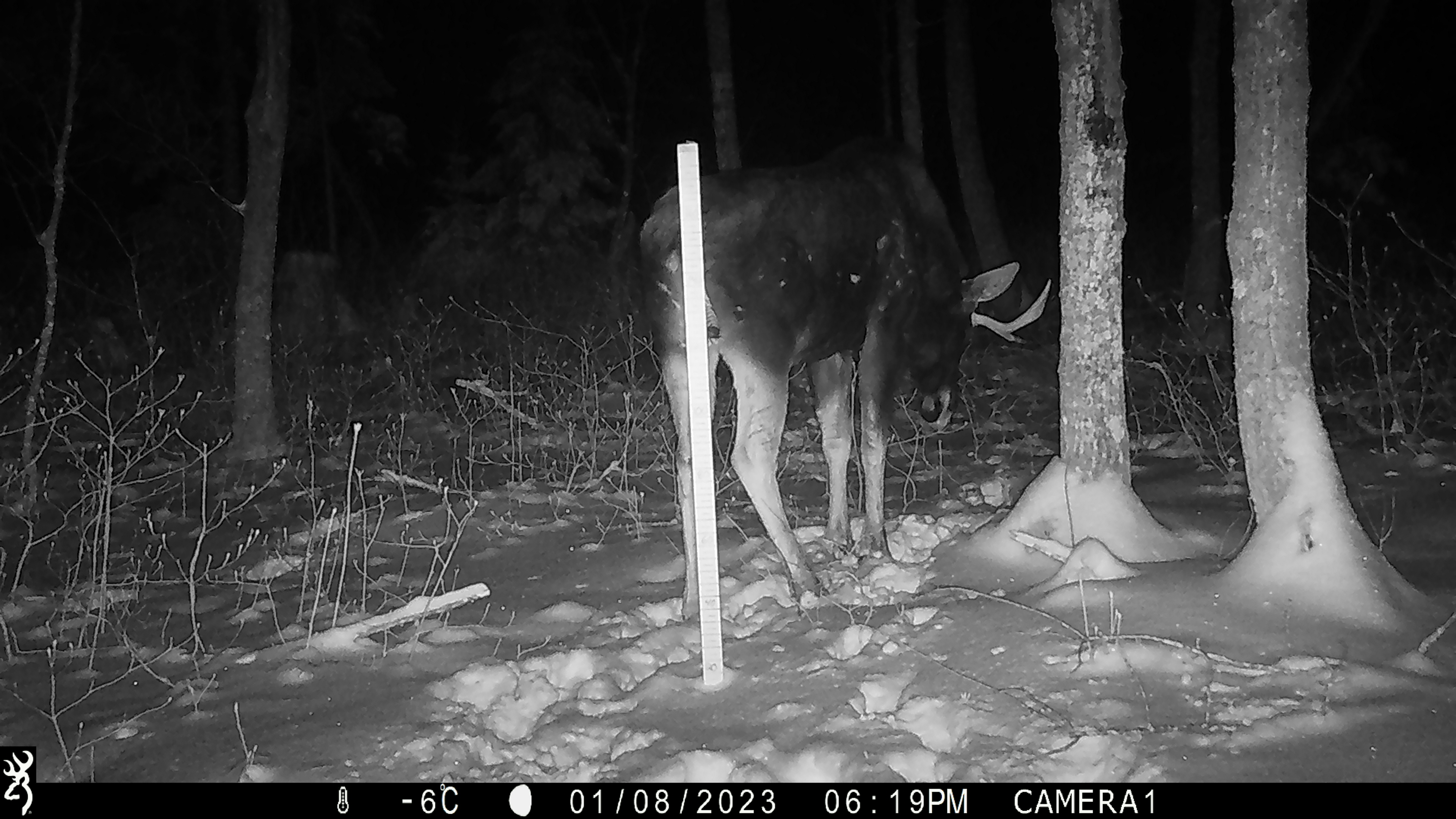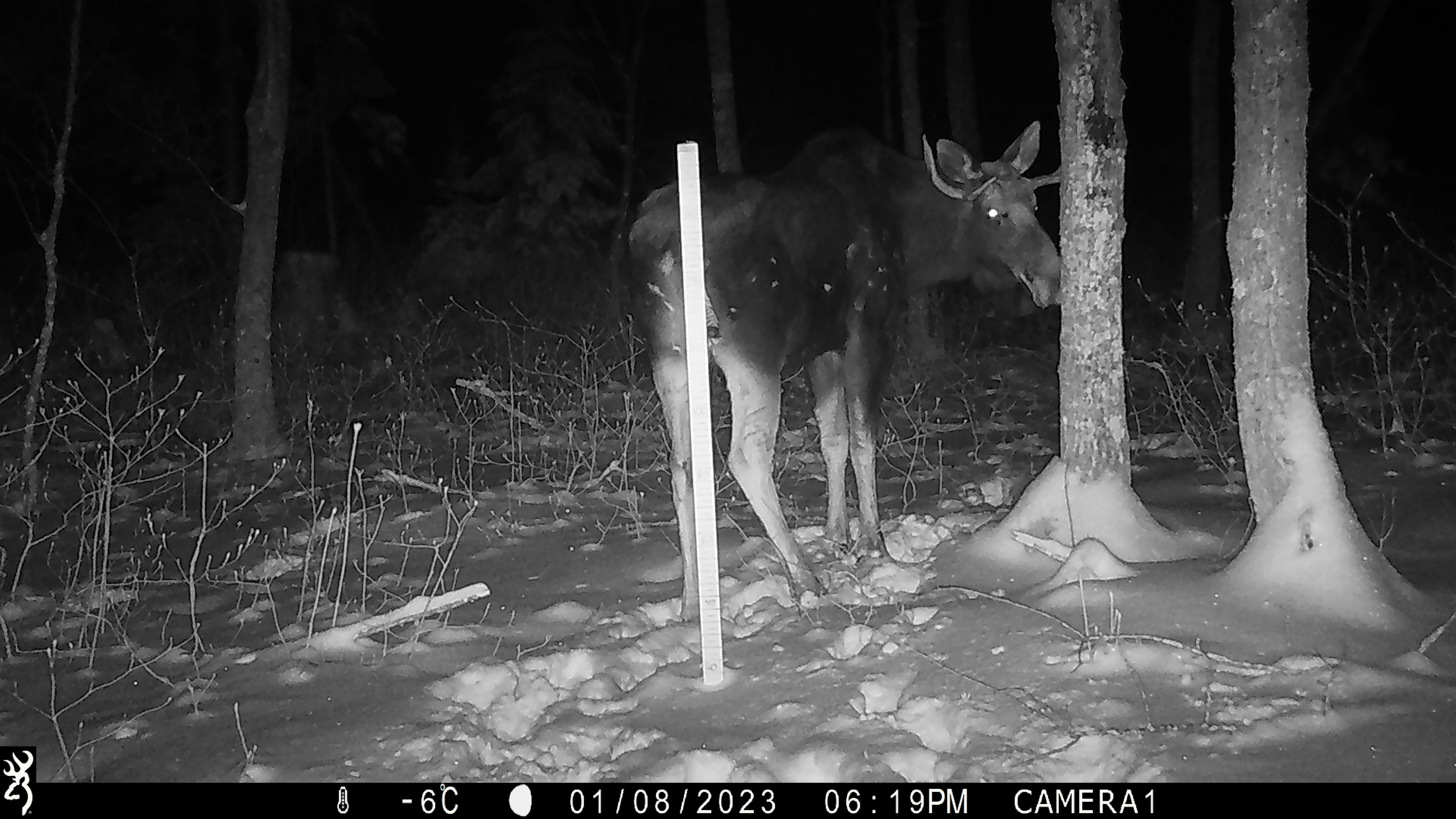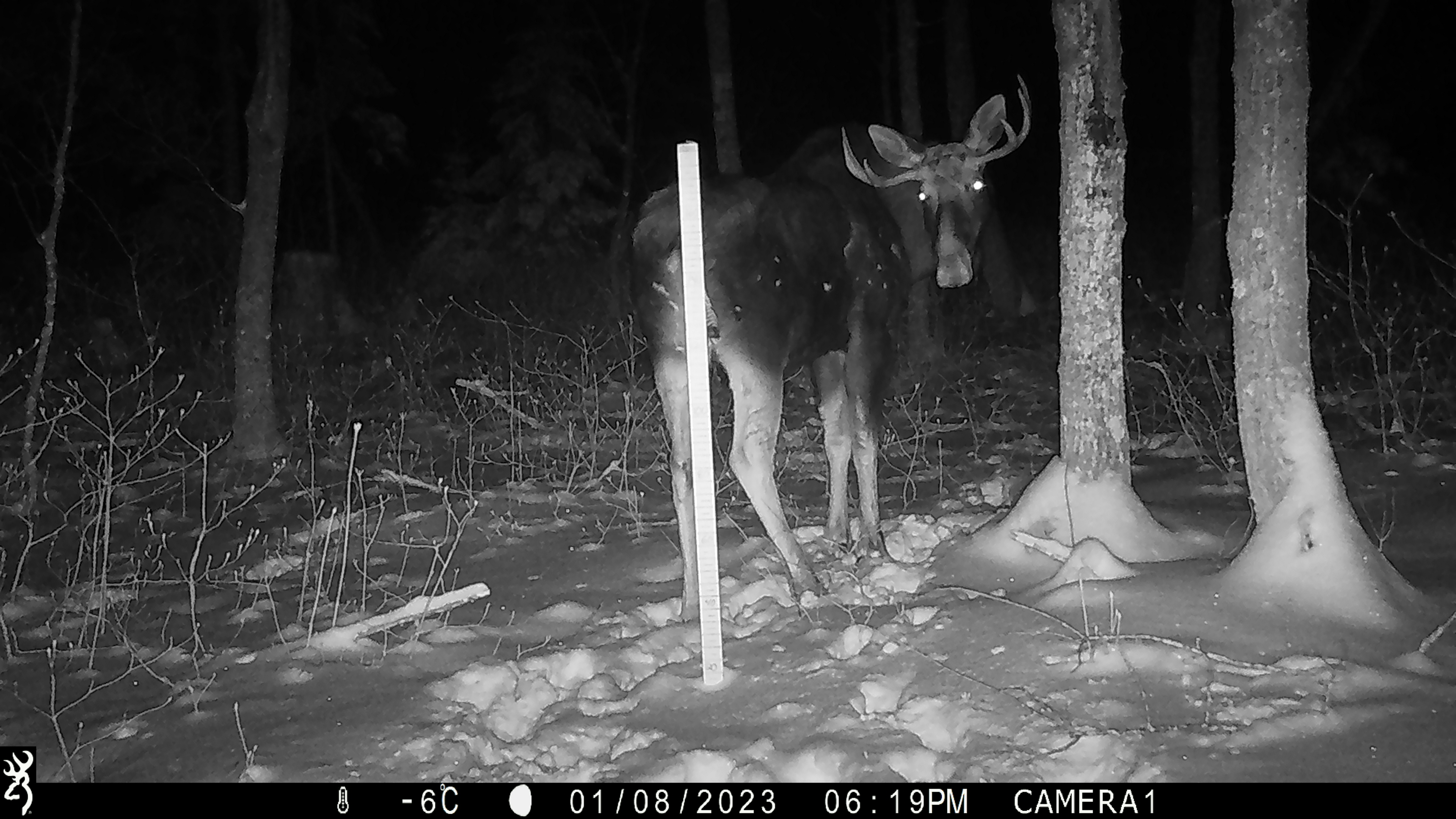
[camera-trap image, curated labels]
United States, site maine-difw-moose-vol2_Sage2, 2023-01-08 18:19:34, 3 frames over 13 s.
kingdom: Animalia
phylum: Chordata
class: Mammalia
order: Artiodactyla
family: Cervidae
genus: Alces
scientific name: Alces alces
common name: moose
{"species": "moose (Alces alces)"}